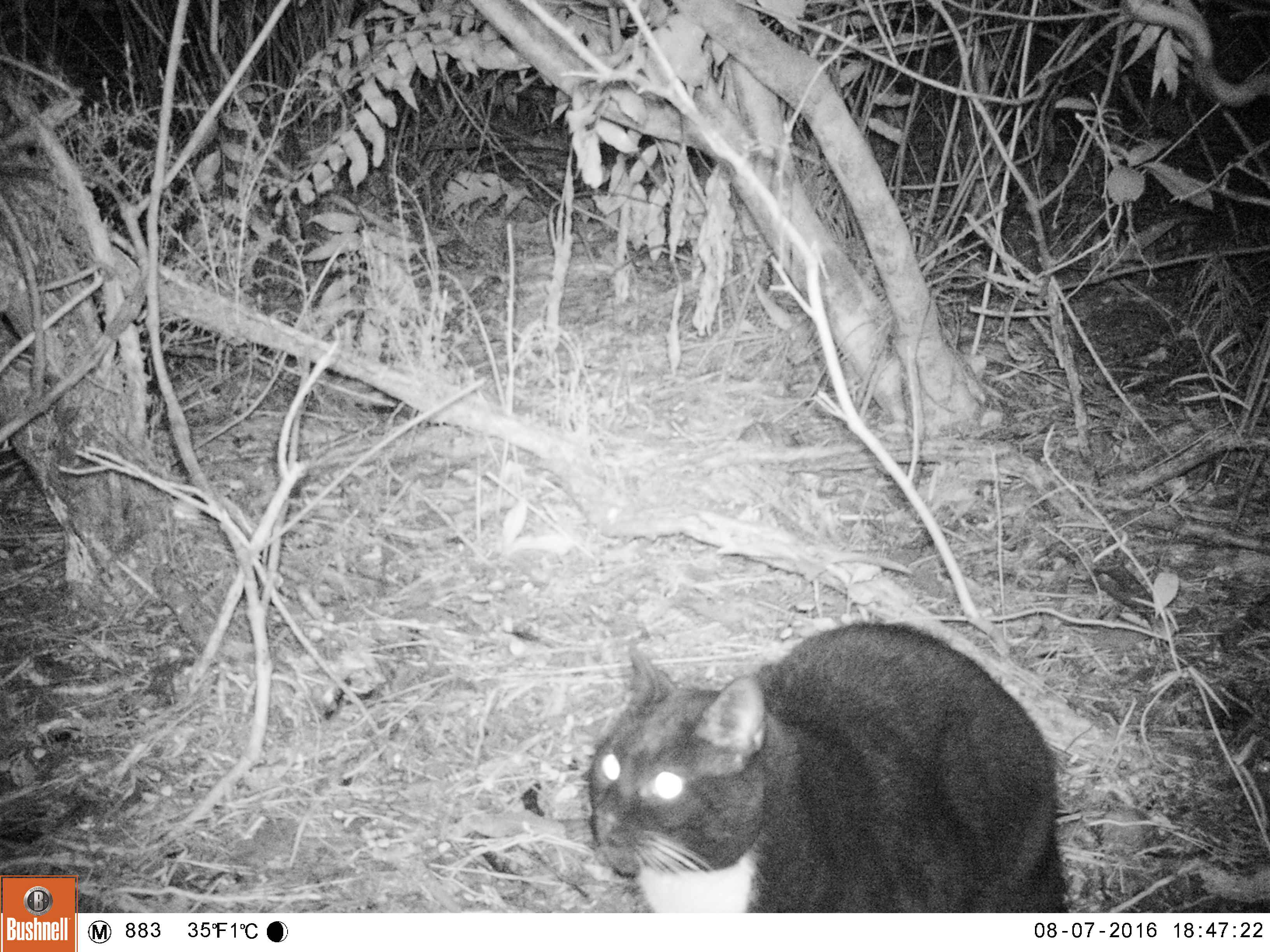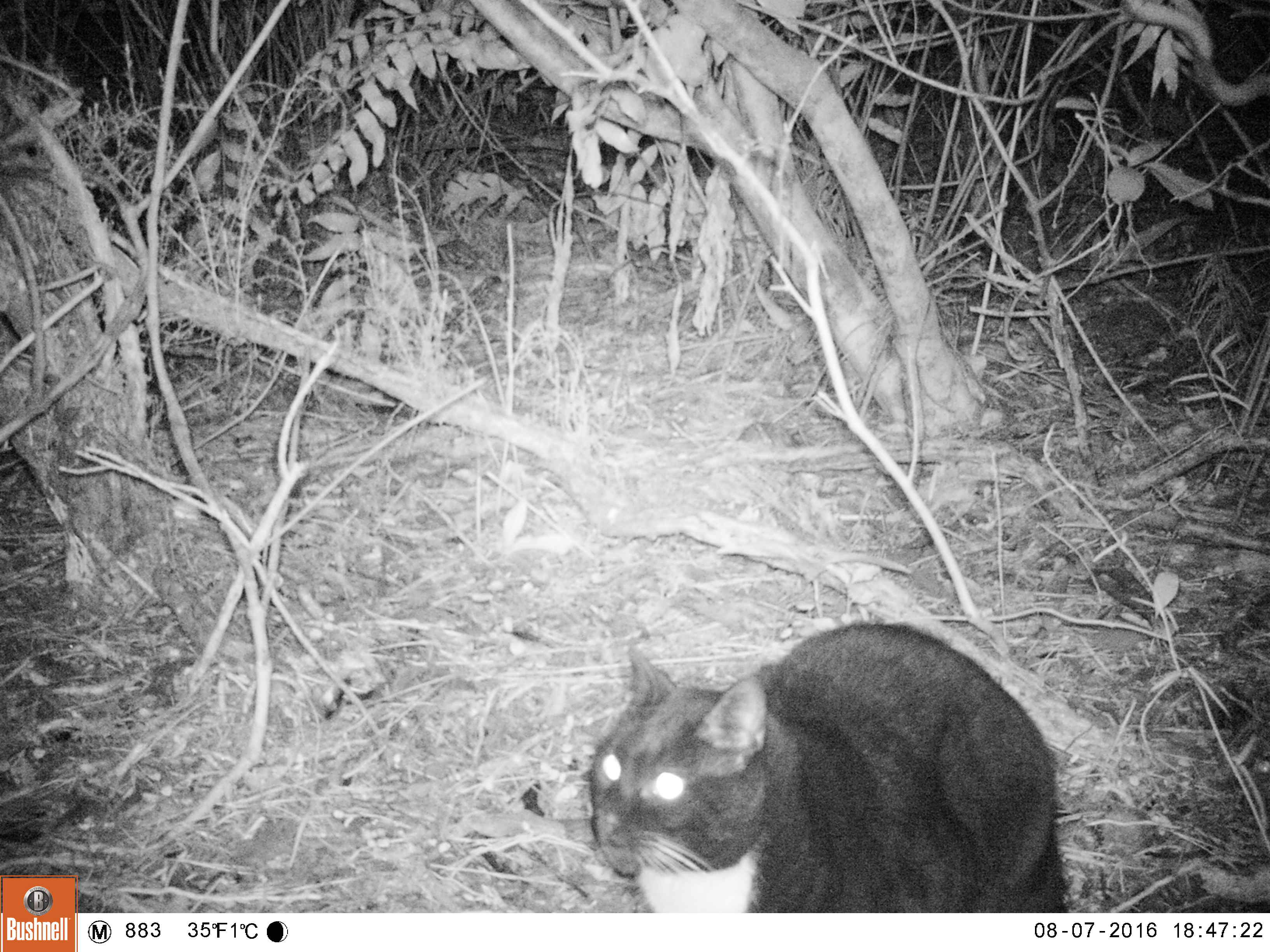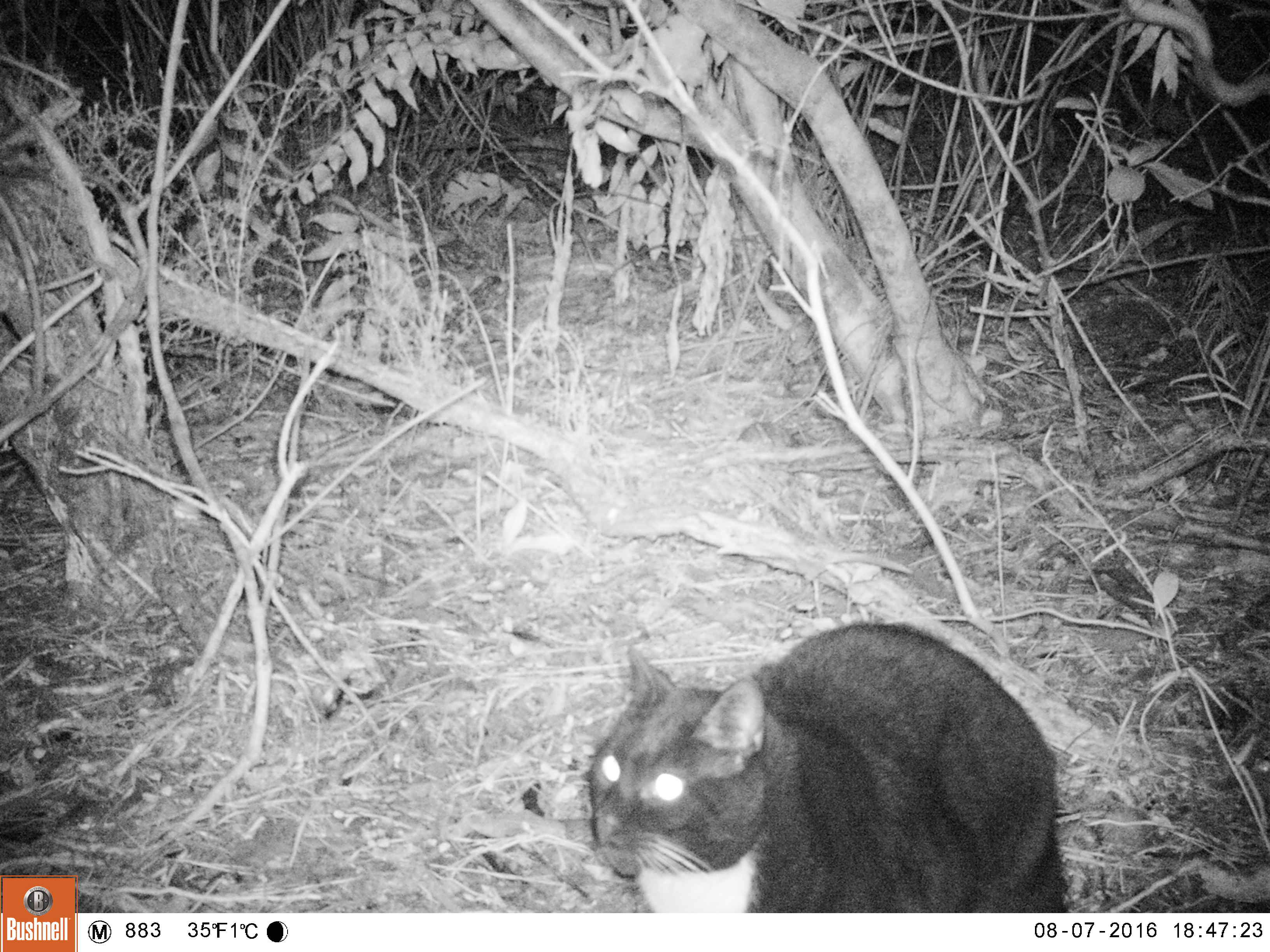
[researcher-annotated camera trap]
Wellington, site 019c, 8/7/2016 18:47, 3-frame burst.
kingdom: Animalia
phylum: Chordata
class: Mammalia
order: Carnivora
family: Felidae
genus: Felis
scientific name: Felis catus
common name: cat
Cat (Felis catus).